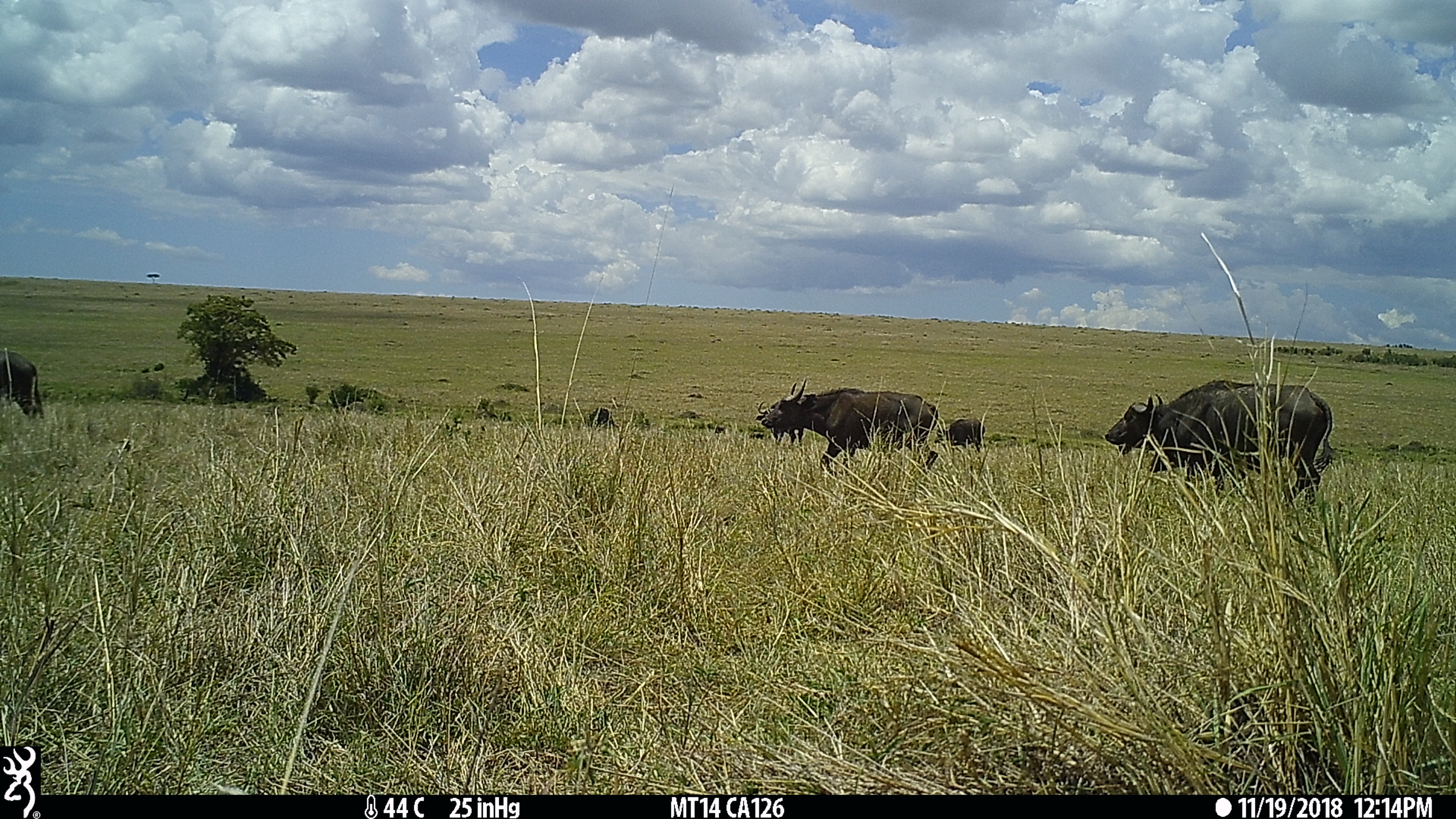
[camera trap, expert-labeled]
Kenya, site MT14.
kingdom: Animalia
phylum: Chordata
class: Mammalia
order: Artiodactyla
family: Bovidae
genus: Syncerus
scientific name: Syncerus caffer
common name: buffalo